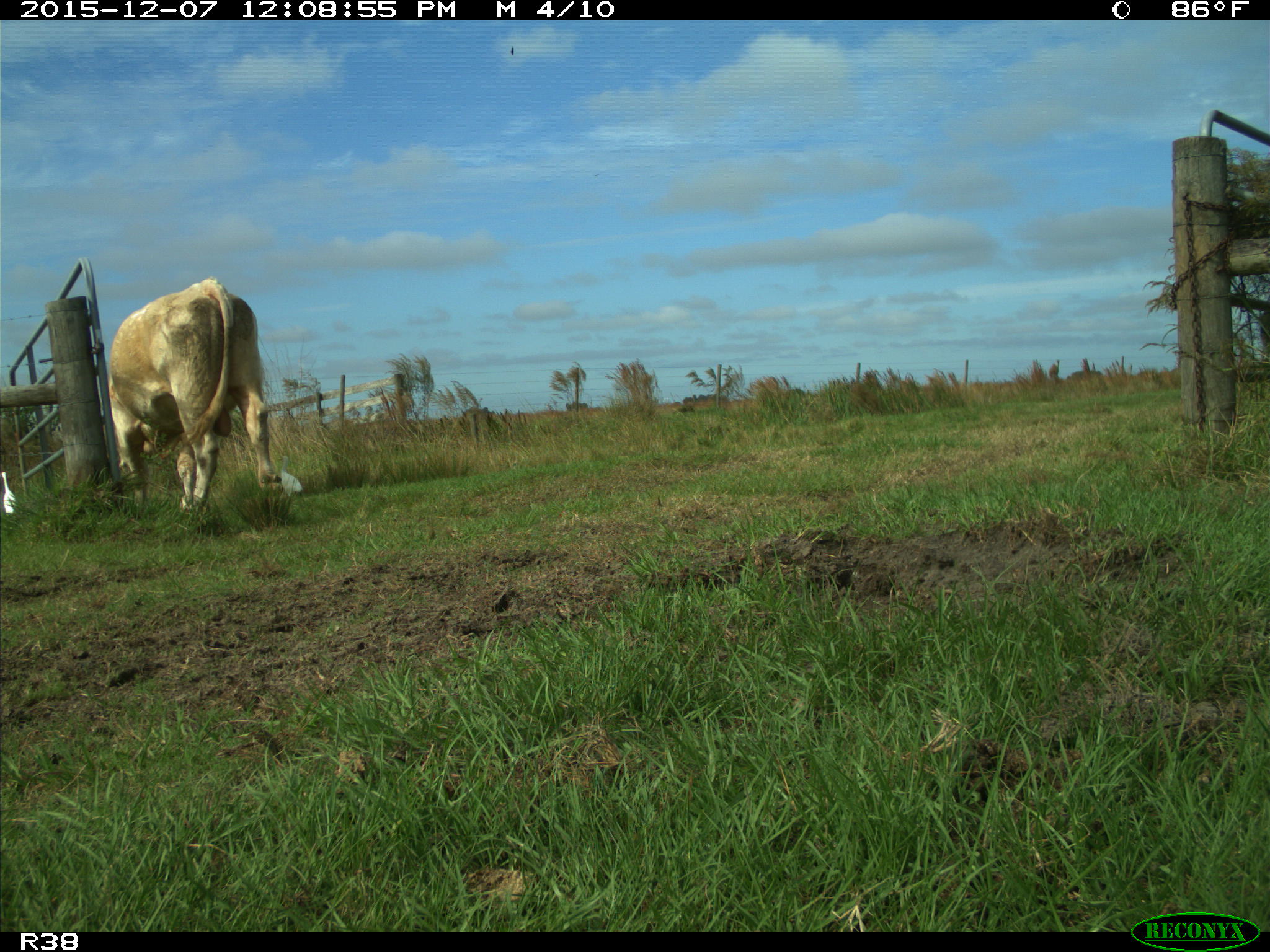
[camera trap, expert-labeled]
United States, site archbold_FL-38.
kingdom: Animalia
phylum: Chordata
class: Mammalia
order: Artiodactyla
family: Bovidae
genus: Bos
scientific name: Bos taurus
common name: domestic cow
Bos taurus (domestic cow).